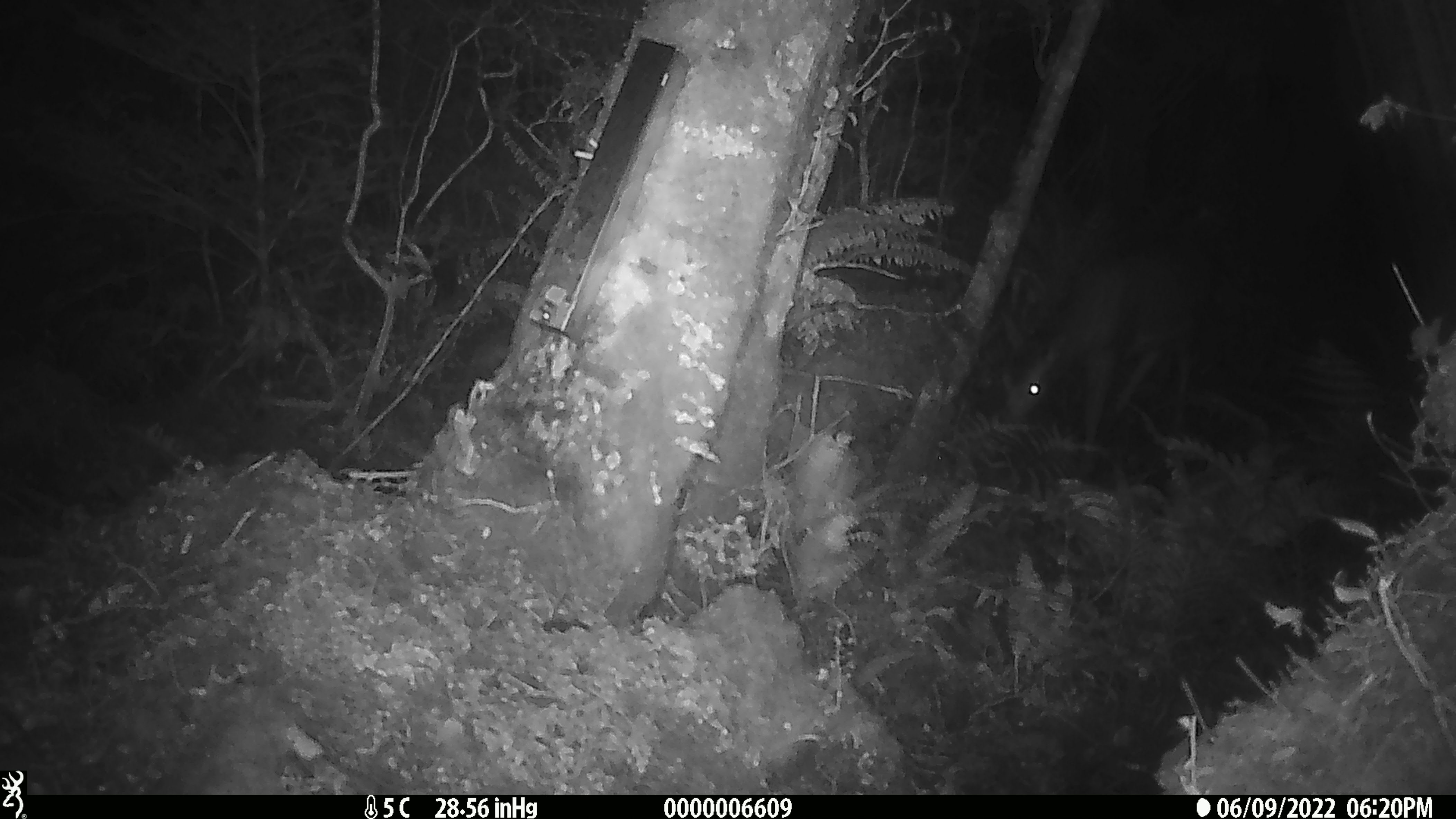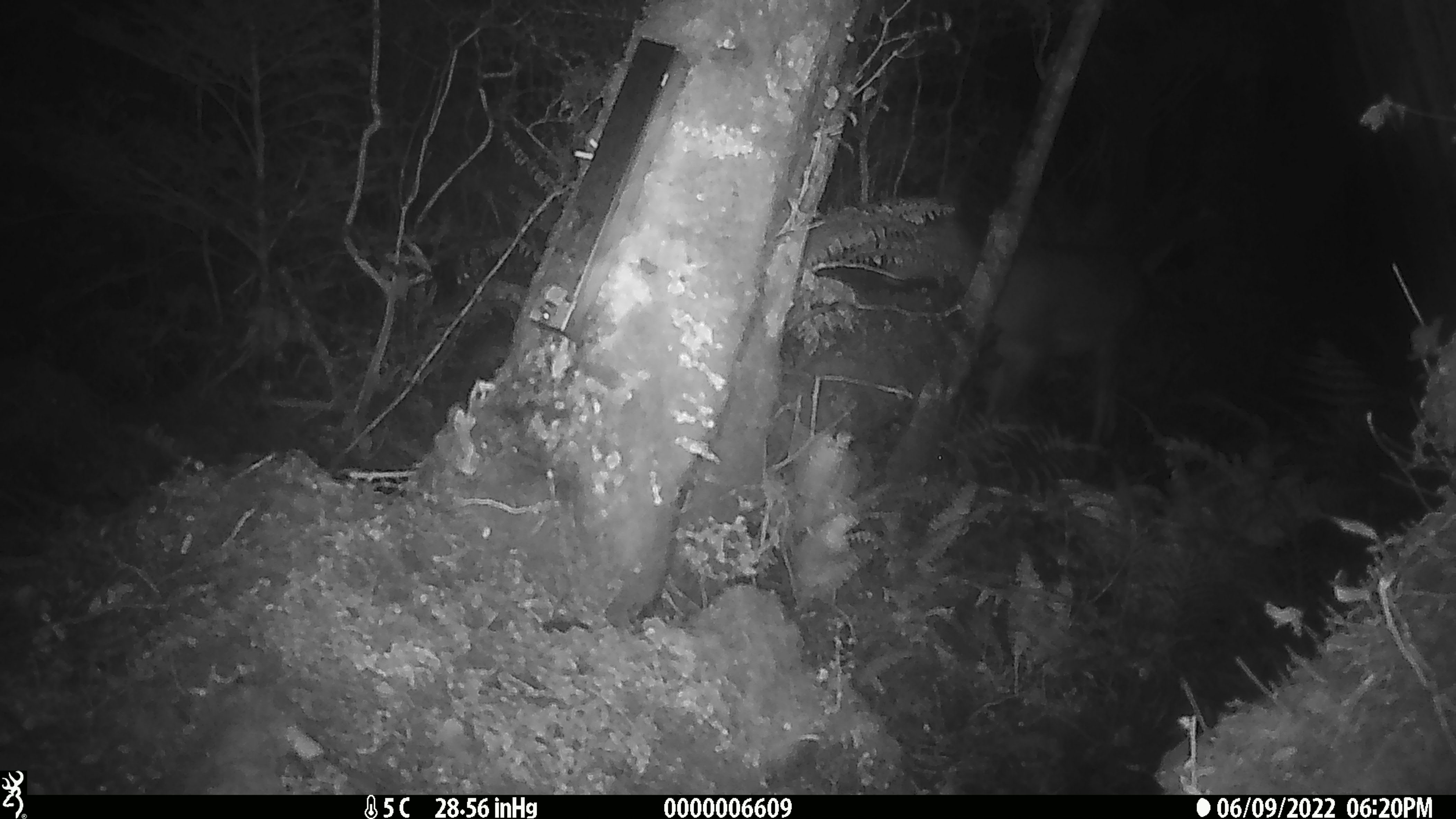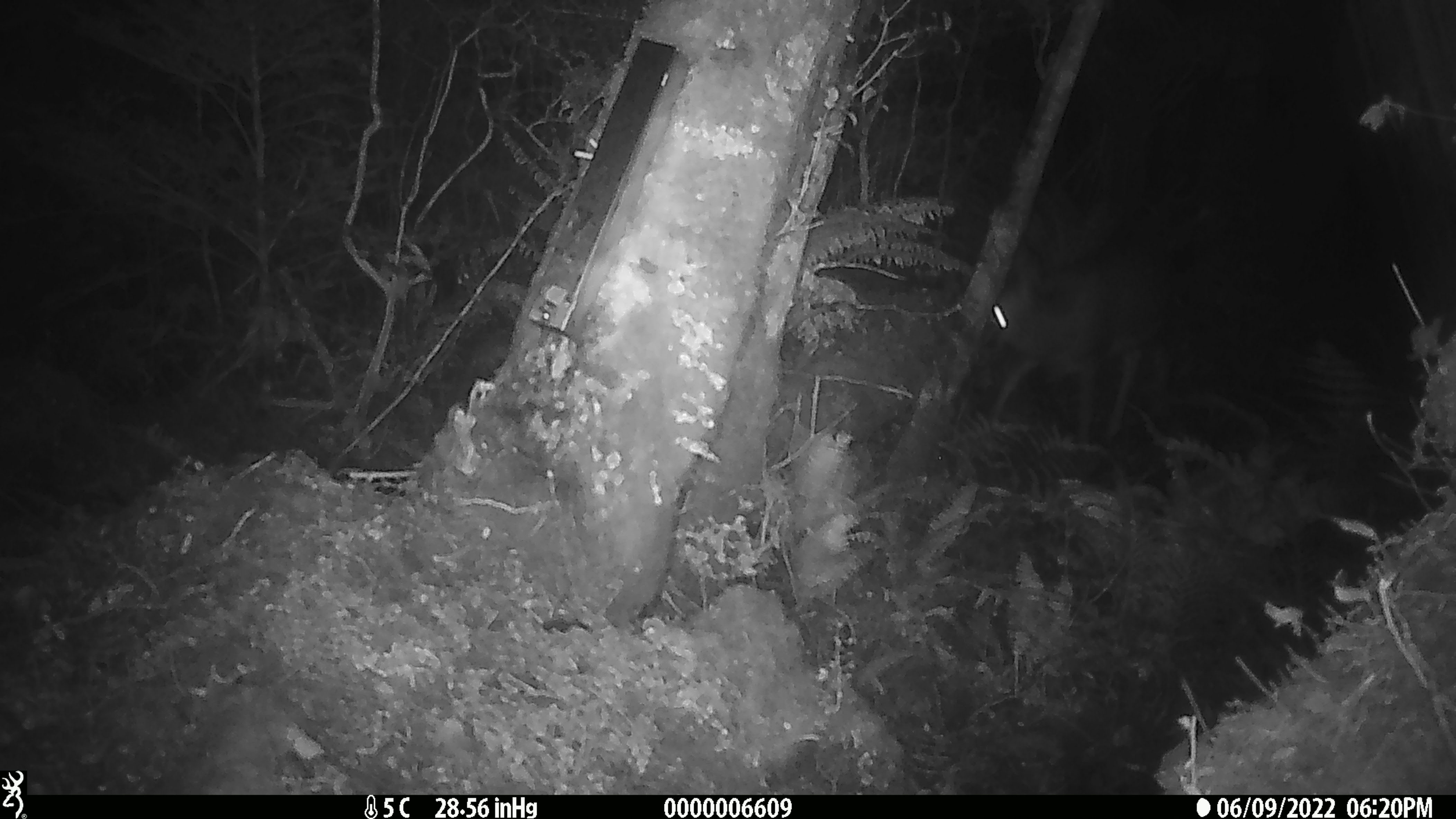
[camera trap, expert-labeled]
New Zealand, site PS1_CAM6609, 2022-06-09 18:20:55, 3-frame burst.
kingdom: Animalia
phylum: Chordata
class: Mammalia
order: Artiodactyla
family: Cervidae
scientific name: Cervidae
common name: deer